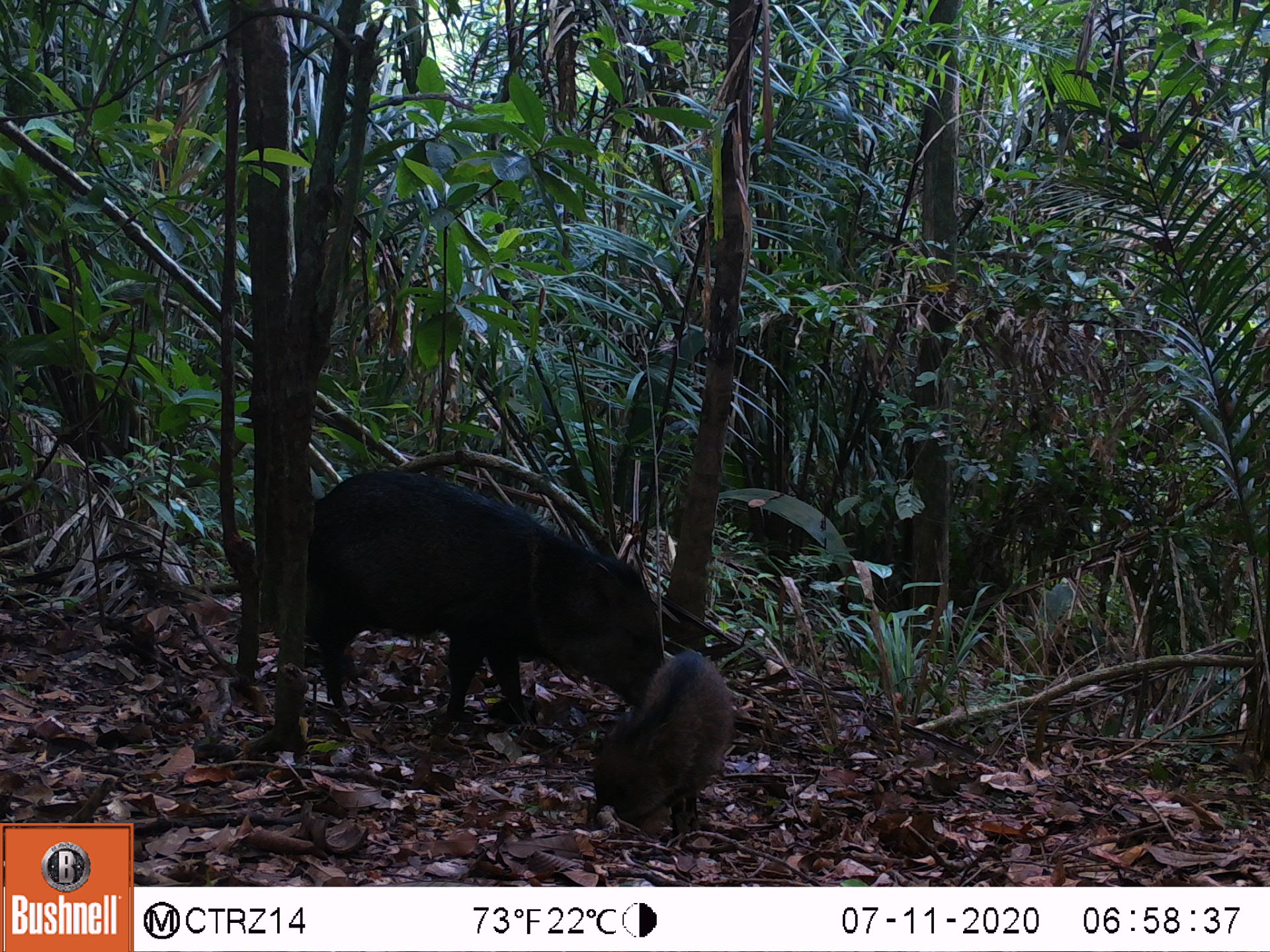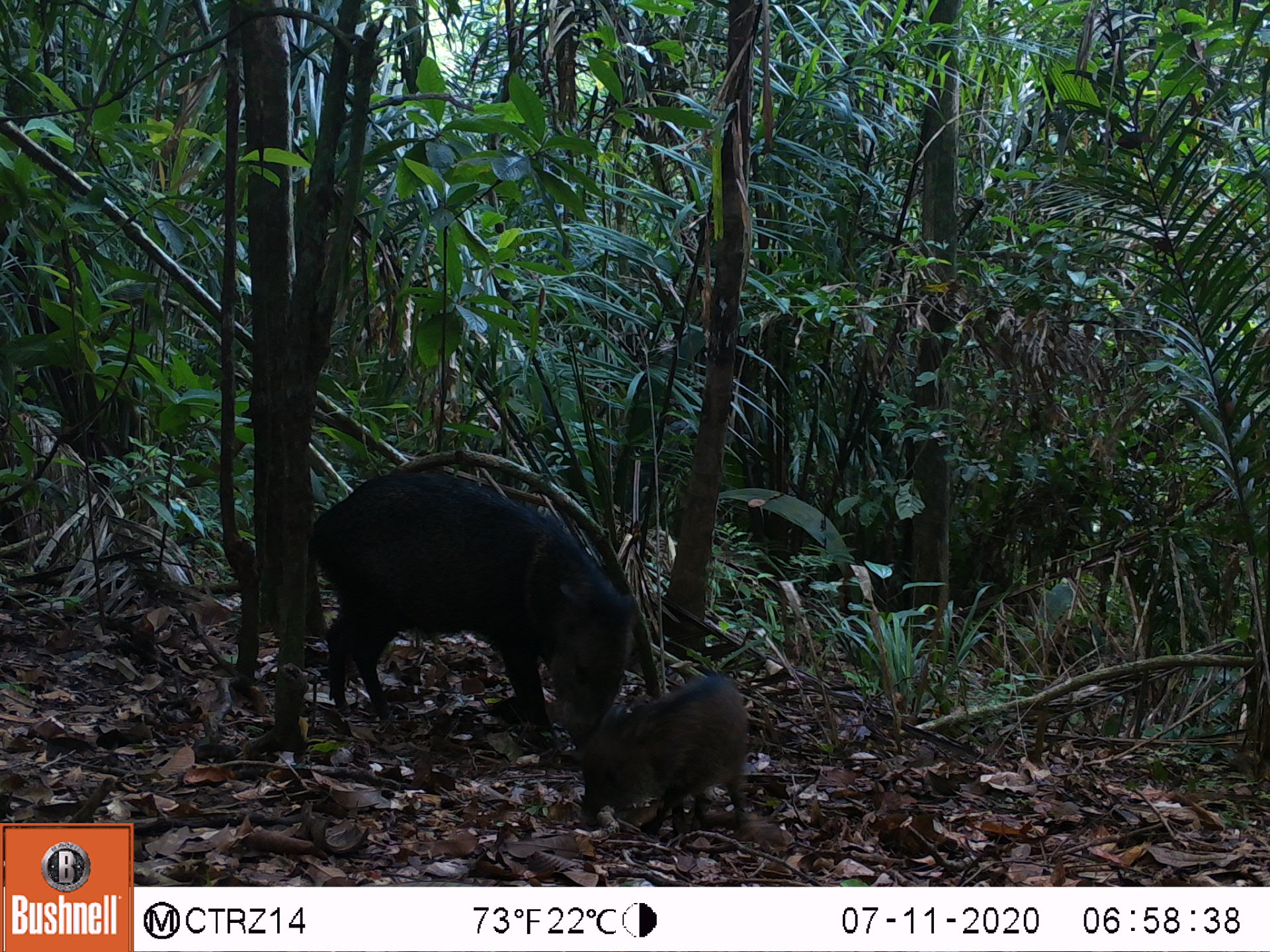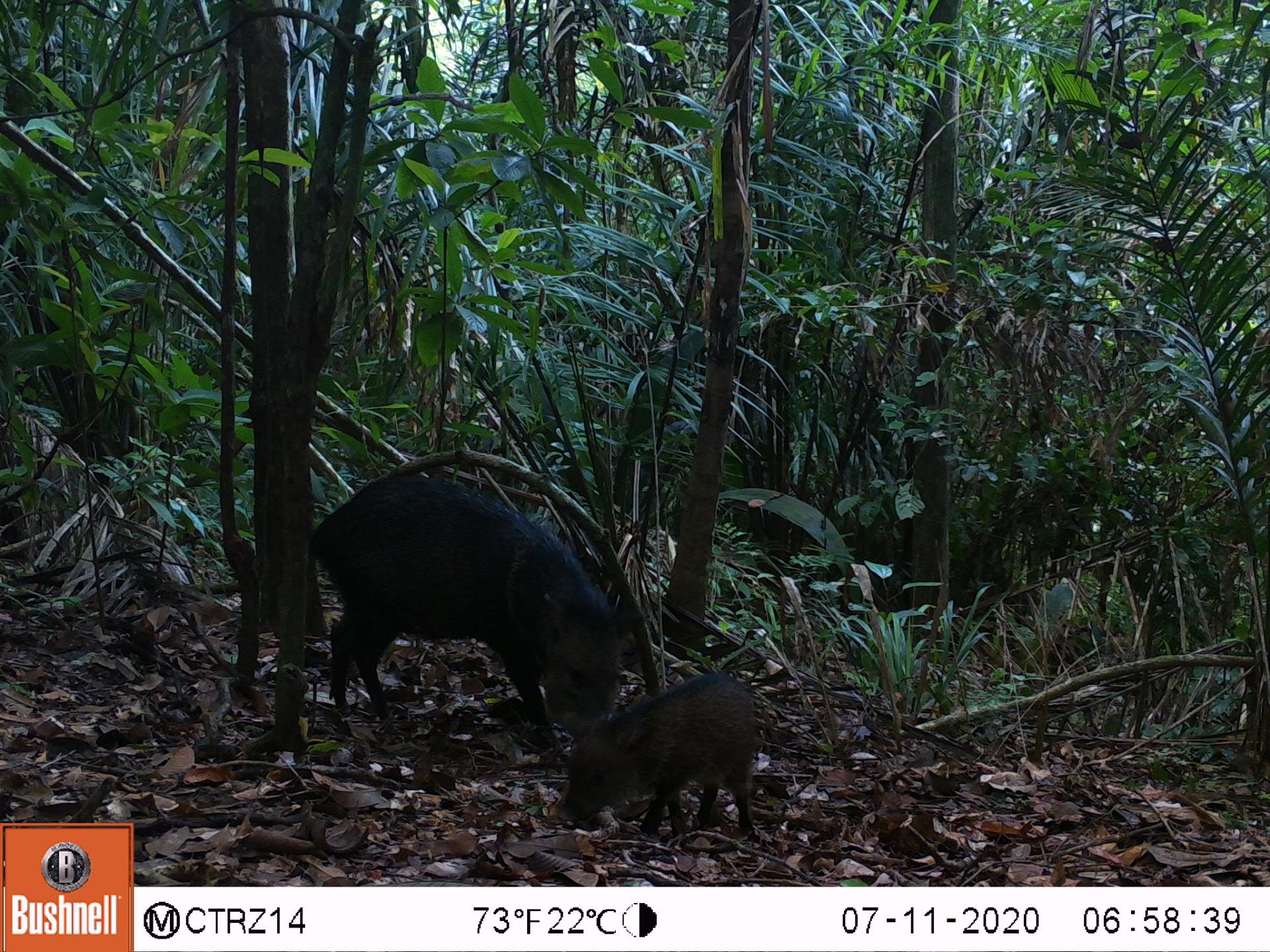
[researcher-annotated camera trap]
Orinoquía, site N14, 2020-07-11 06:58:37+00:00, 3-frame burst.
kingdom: Animalia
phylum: Chordata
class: Mammalia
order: Artiodactyla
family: Tayassuidae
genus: Pecari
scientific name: Pecari tajacu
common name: collared peccary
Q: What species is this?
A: Collared peccary (Pecari tajacu).